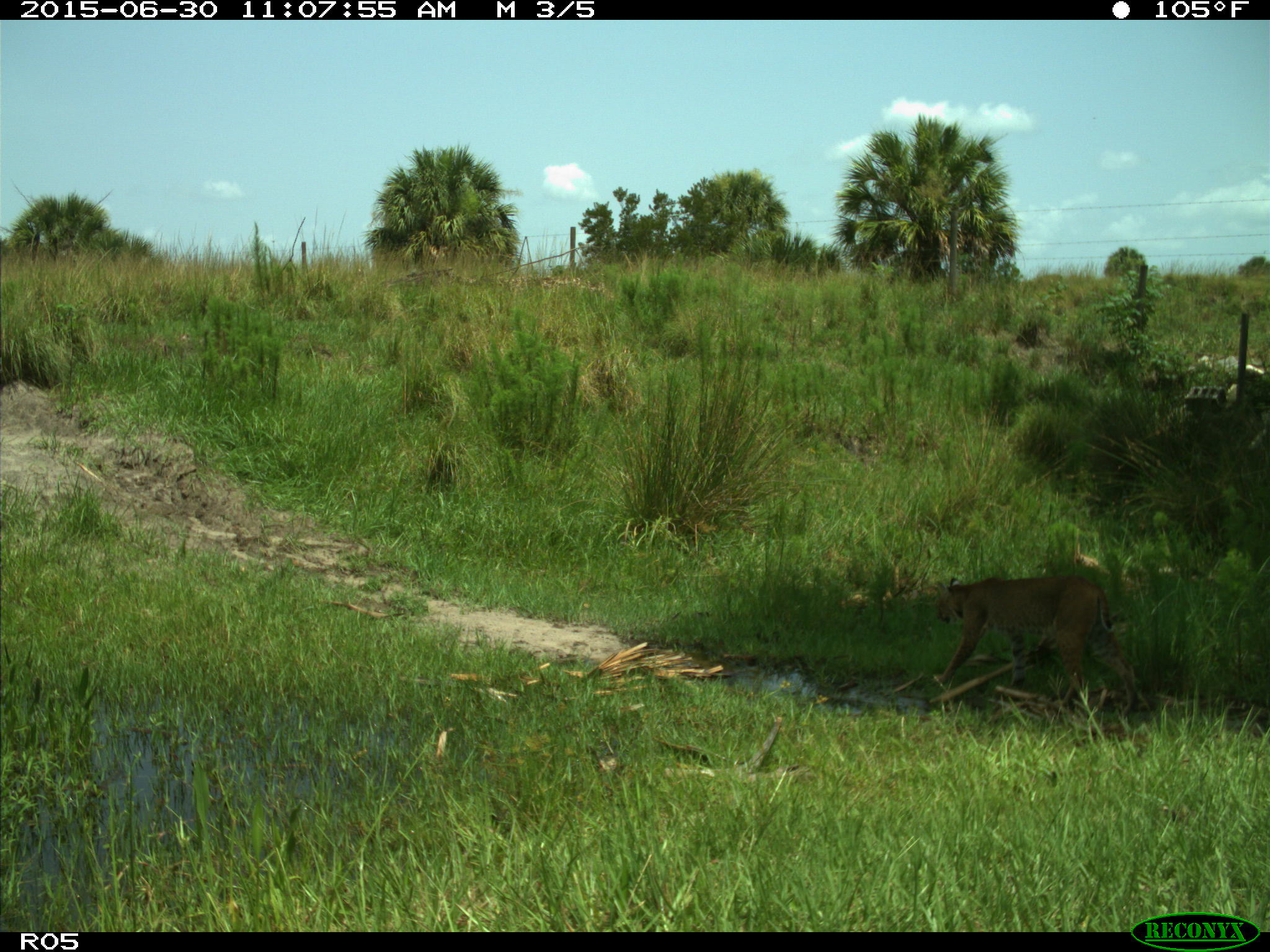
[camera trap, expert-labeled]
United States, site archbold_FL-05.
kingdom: Animalia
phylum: Chordata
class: Mammalia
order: Carnivora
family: Felidae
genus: Lynx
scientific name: Lynx rufus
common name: bobcat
Lynx rufus (bobcat).